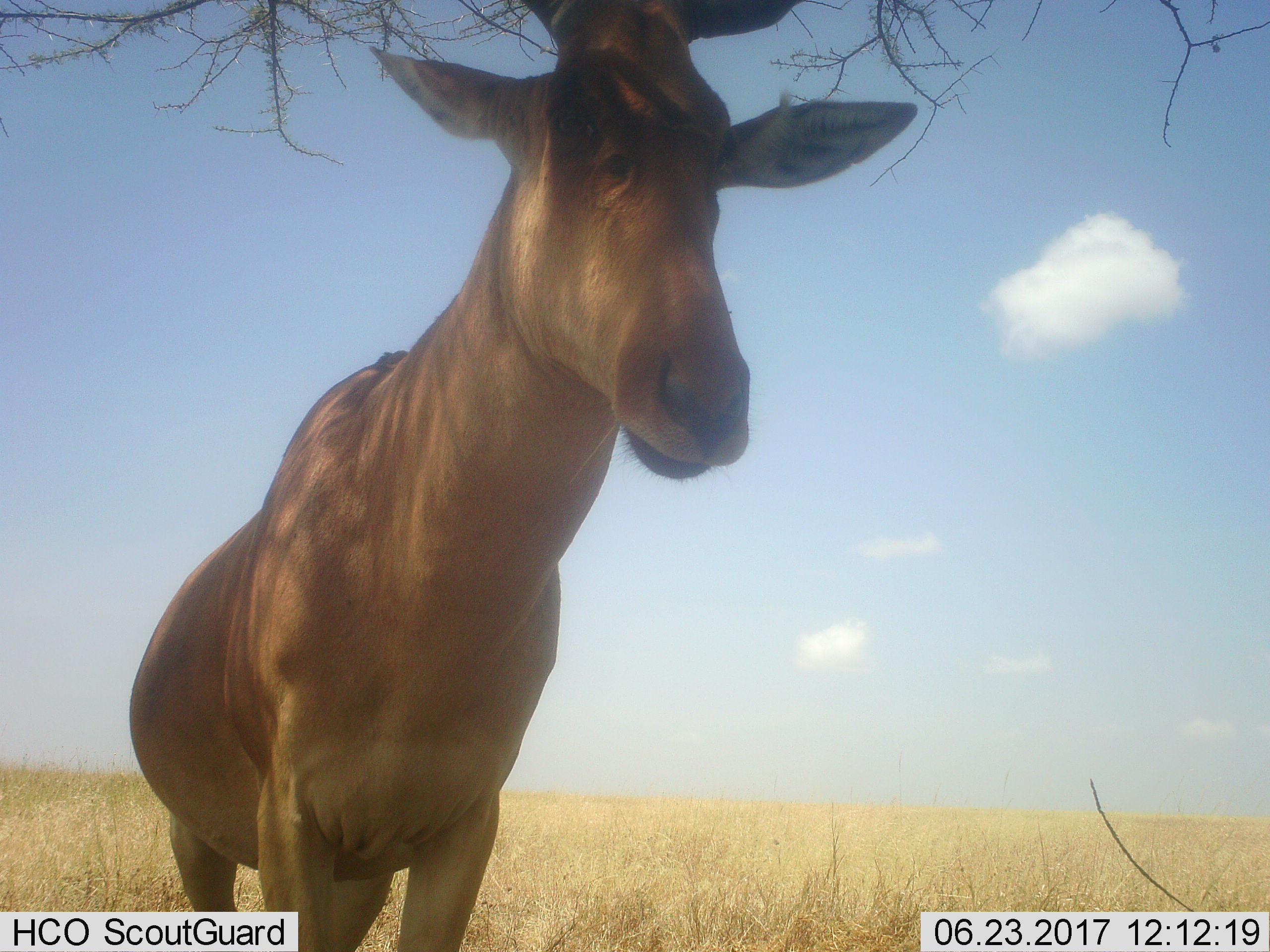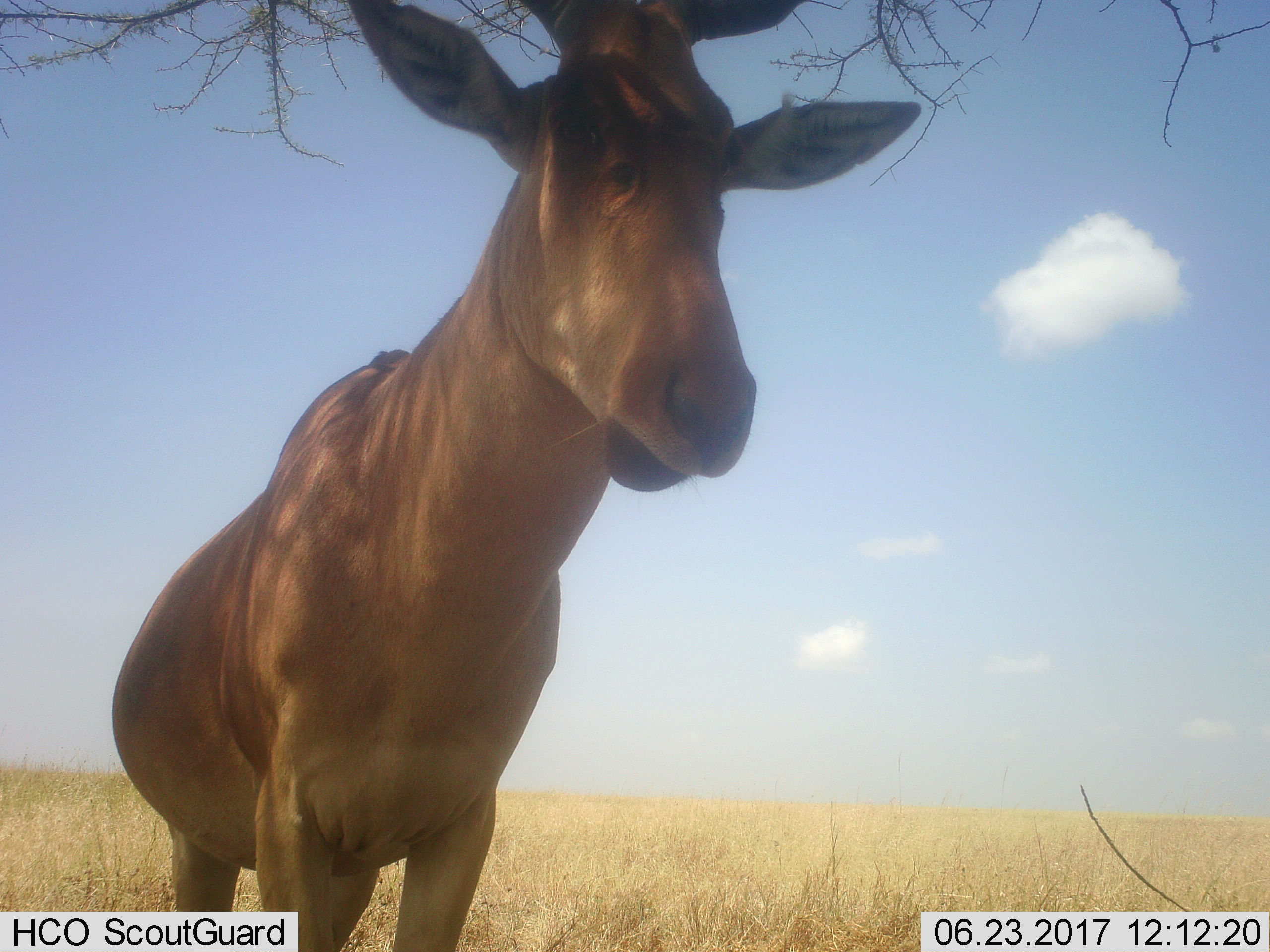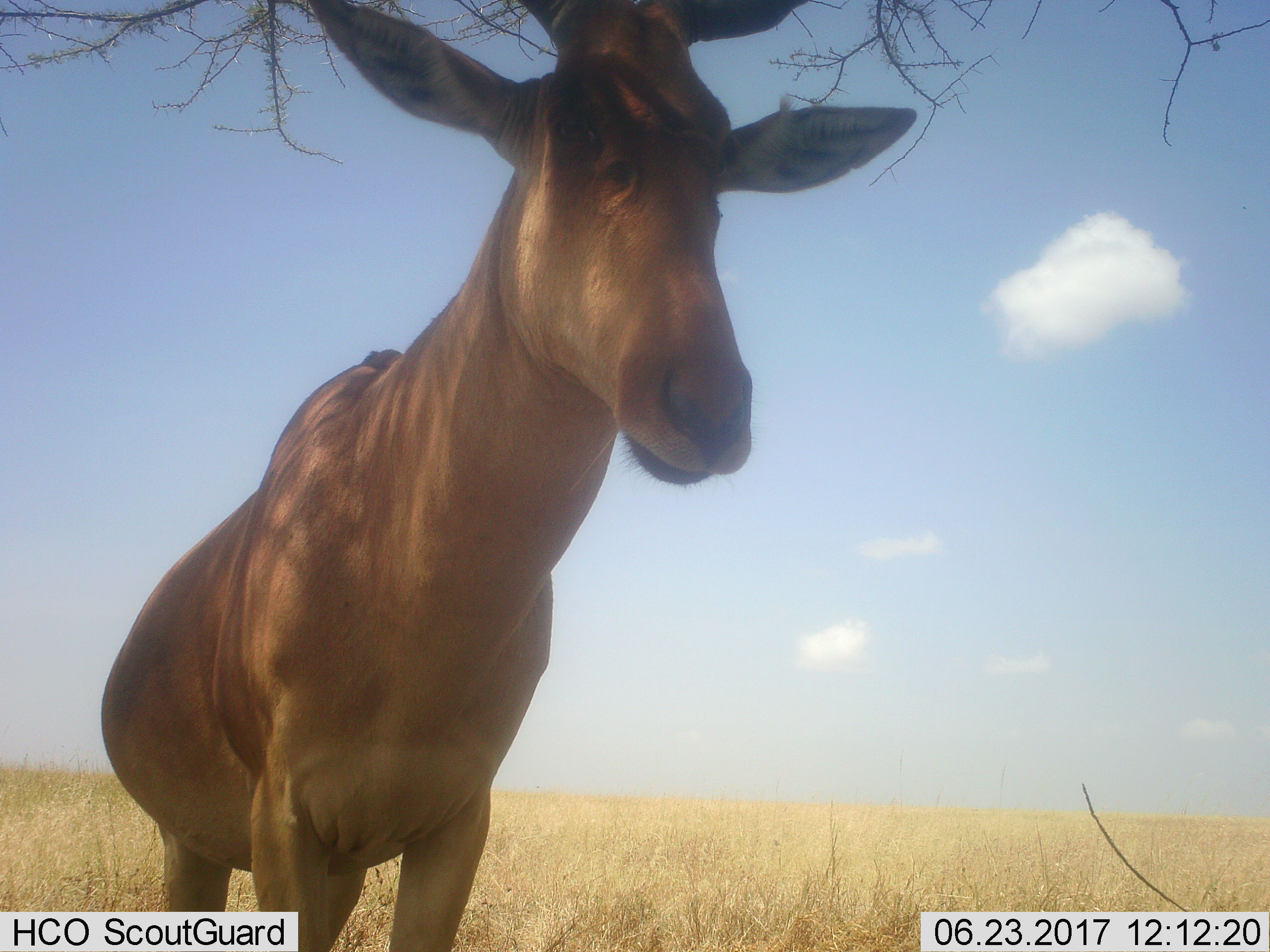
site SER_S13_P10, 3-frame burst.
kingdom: Animalia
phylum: Chordata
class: Mammalia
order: Artiodactyla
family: Bovidae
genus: Alcelaphus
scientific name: Alcelaphus buselaphus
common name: hartebeest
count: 1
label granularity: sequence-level